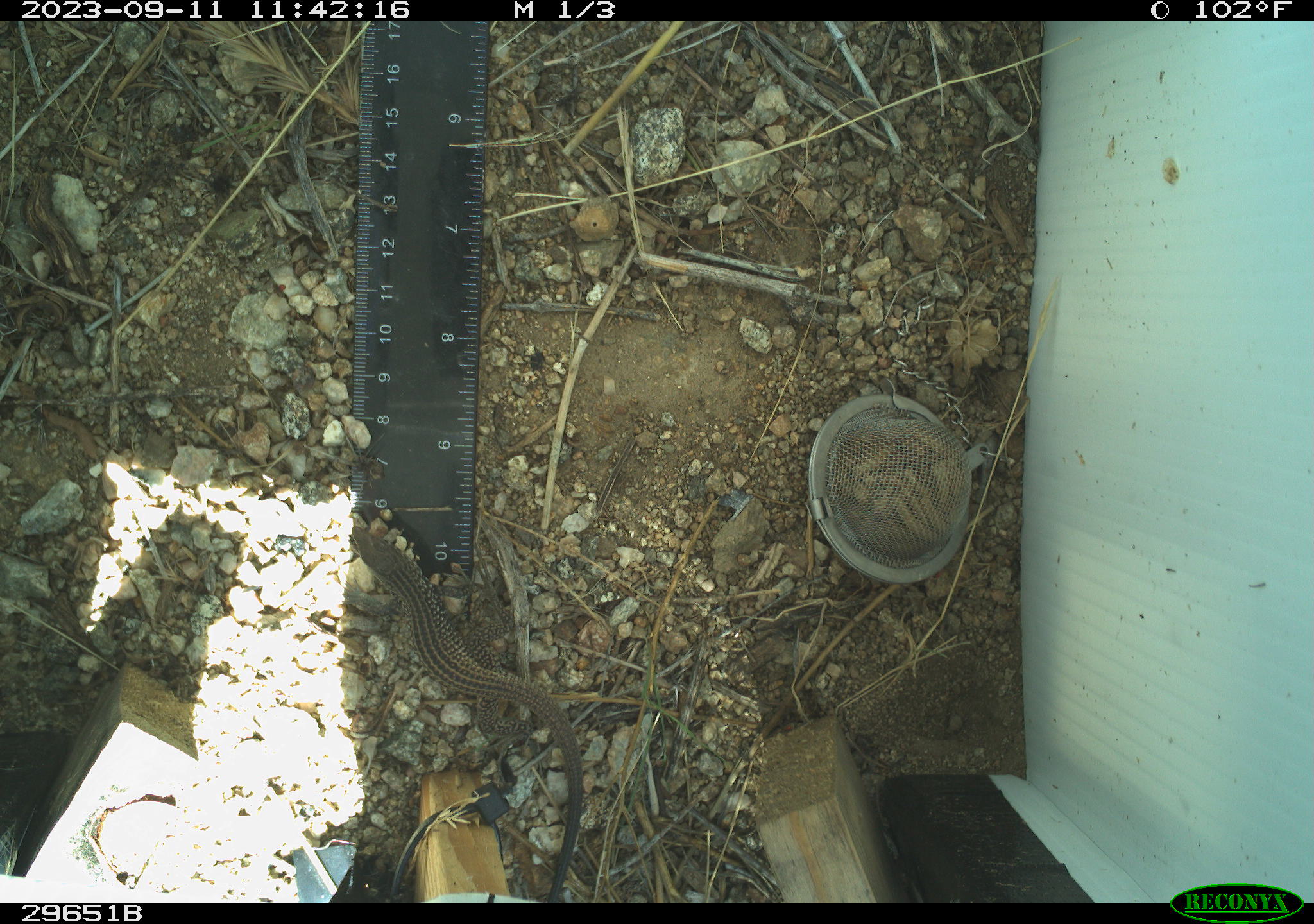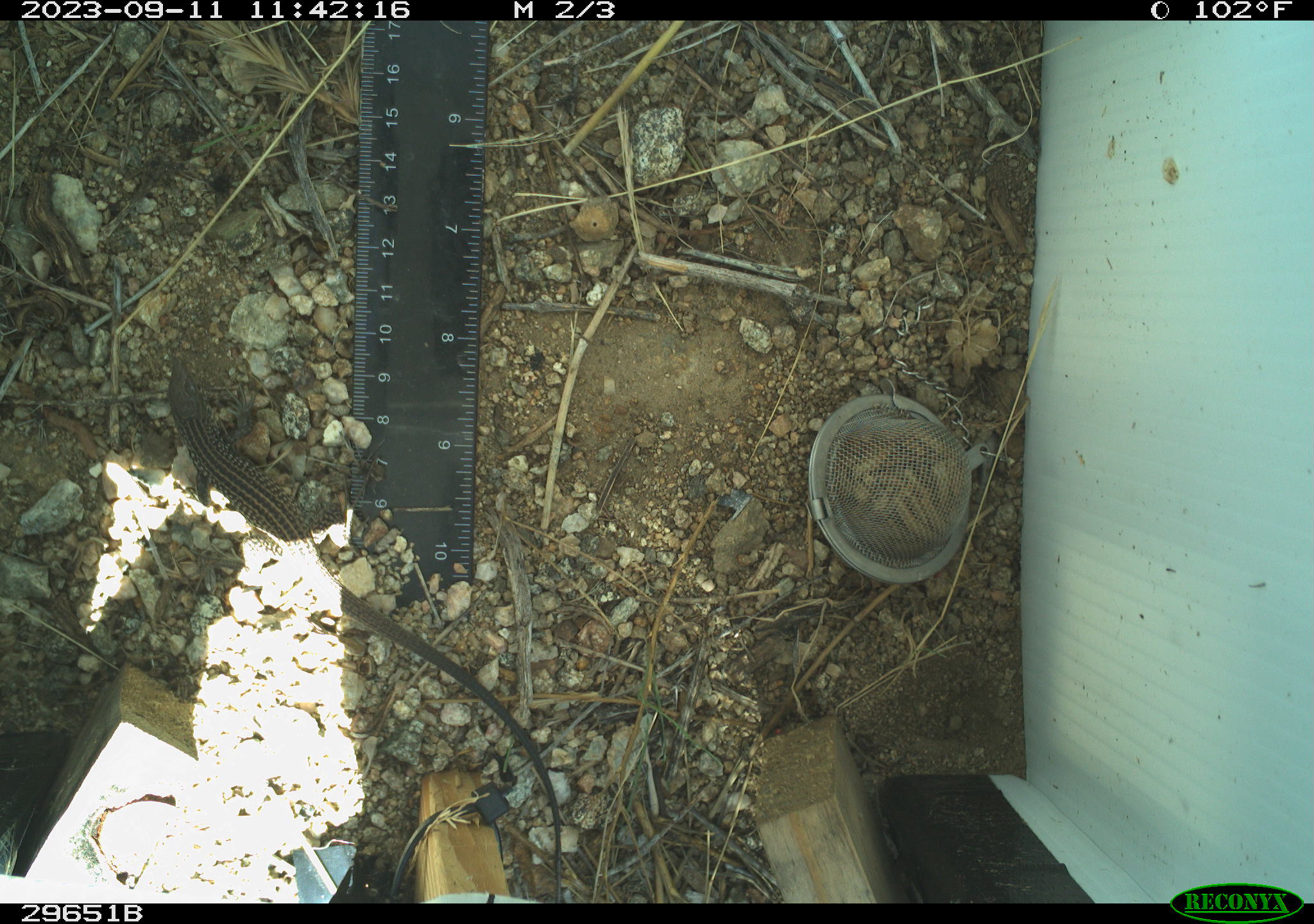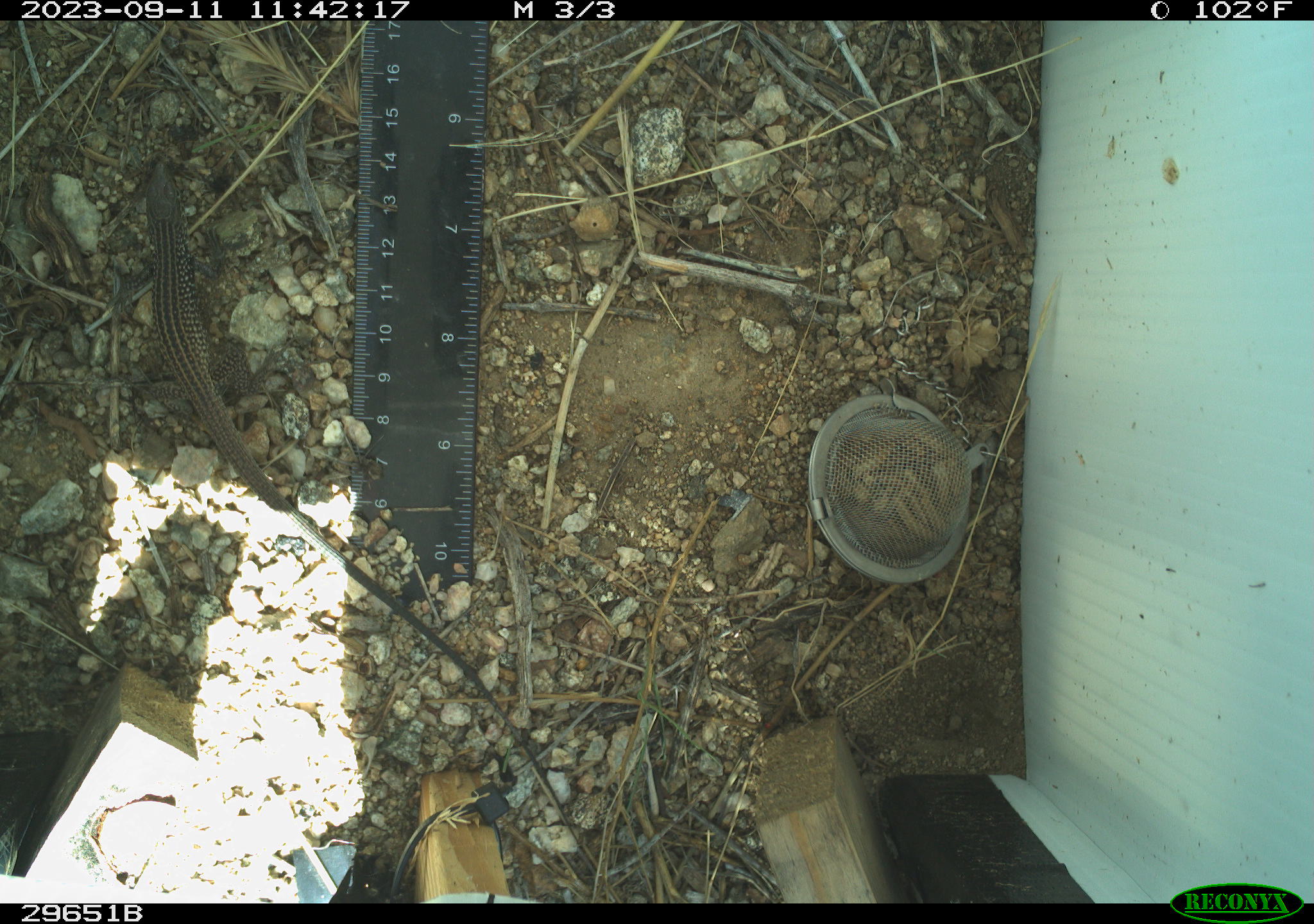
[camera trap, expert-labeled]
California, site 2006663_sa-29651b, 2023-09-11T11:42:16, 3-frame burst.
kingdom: Animalia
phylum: Chordata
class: Reptilia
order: Squamata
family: Teiidae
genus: Aspidoscelis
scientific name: Aspidoscelis tigris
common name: western whiptail